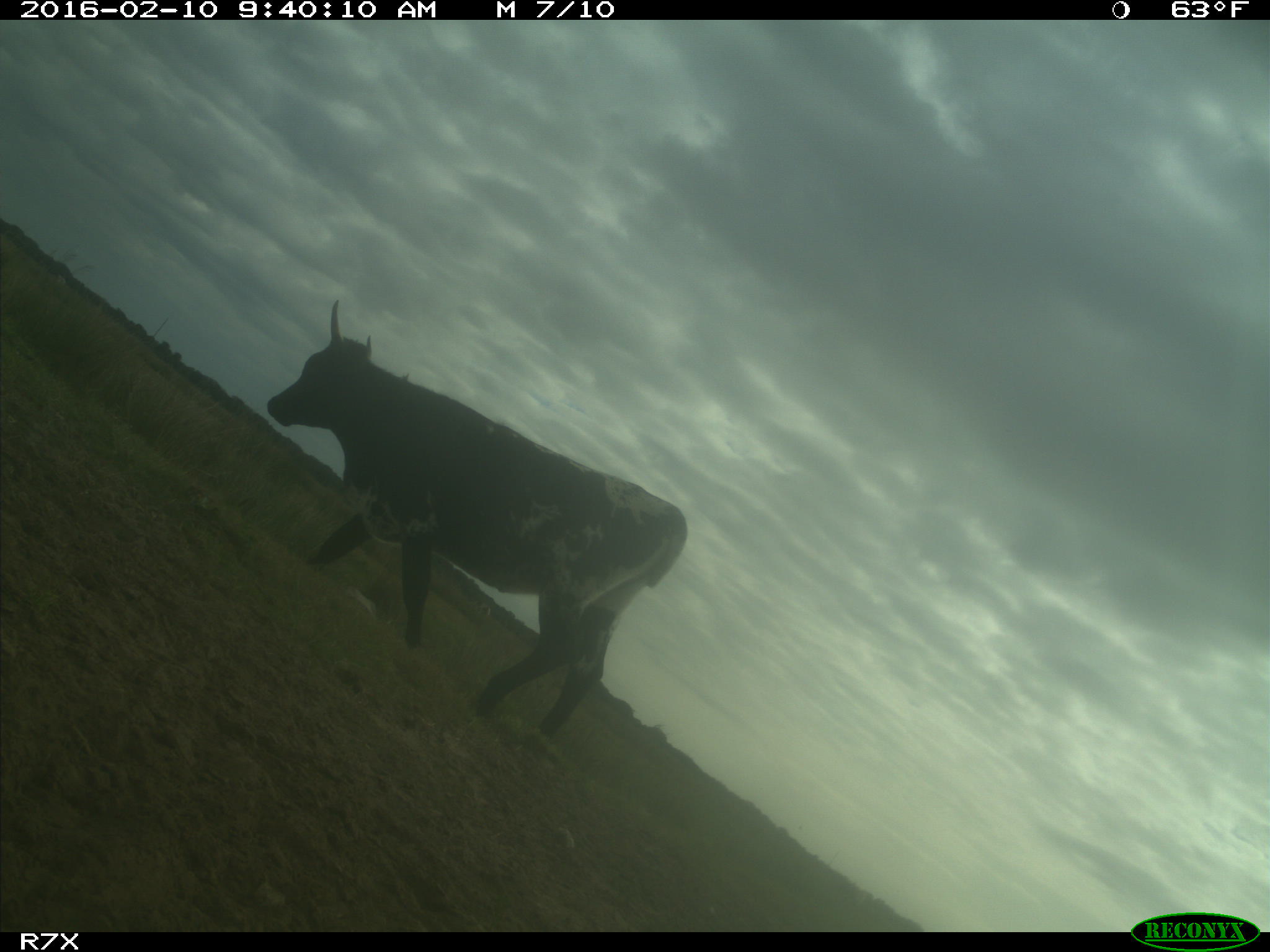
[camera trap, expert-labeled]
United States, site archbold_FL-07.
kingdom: Animalia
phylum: Chordata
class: Mammalia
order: Artiodactyla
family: Bovidae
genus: Bos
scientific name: Bos taurus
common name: domestic cow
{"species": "Bos taurus (domestic cow)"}